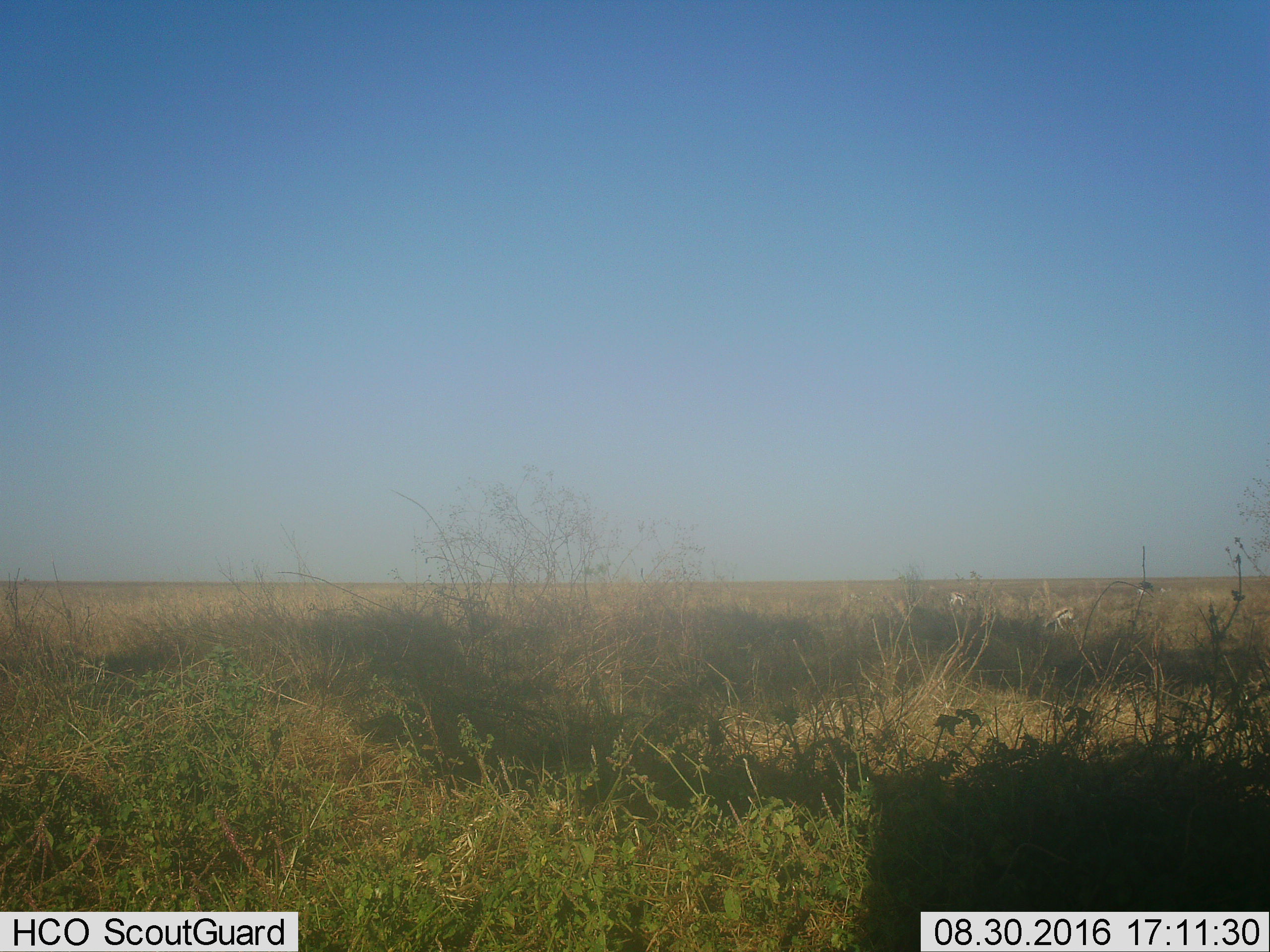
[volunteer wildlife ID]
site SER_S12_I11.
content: unidentified animal